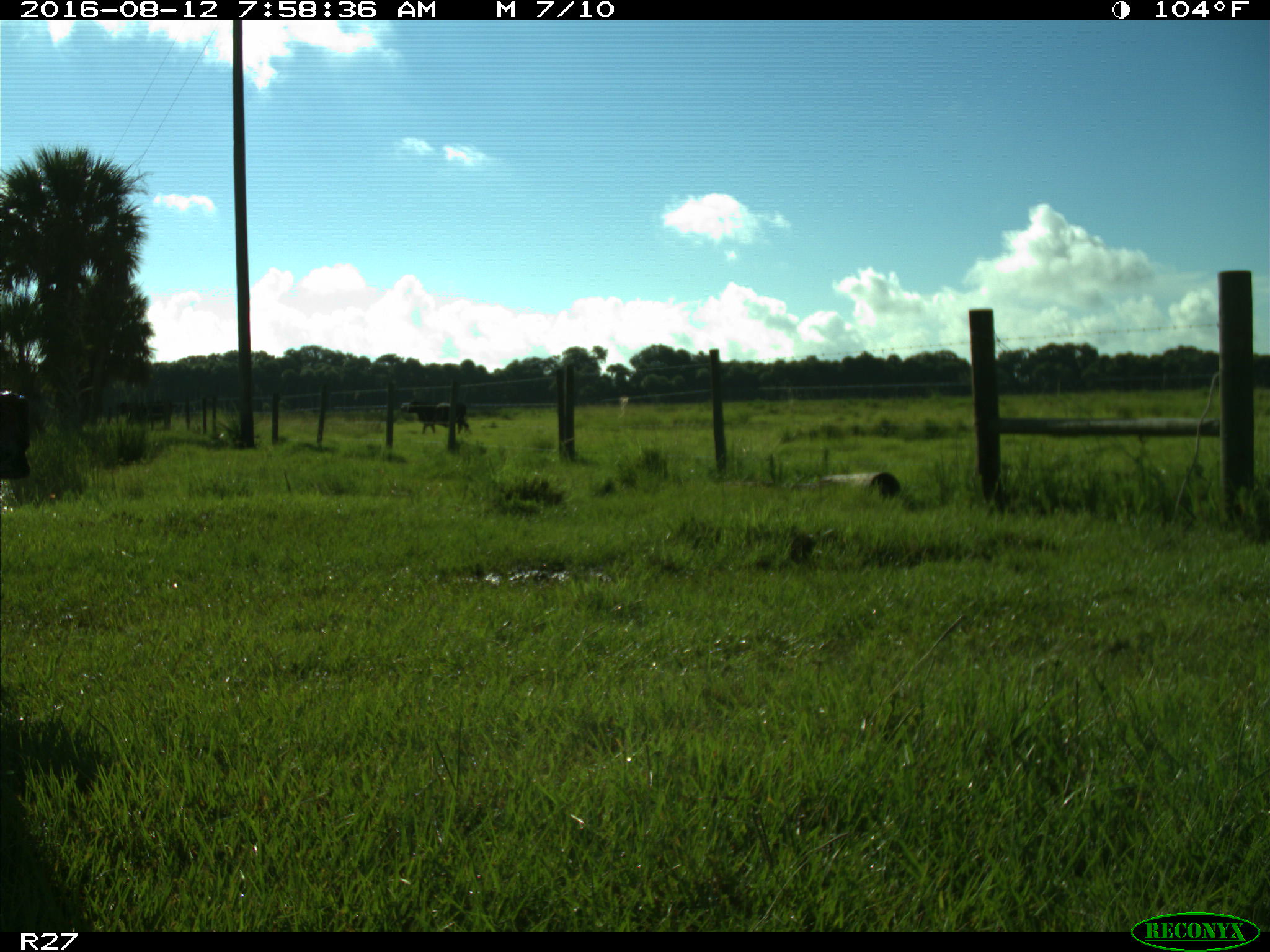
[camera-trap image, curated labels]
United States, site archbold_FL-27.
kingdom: Animalia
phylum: Chordata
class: Mammalia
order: Artiodactyla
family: Bovidae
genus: Bos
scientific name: Bos taurus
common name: domestic cow